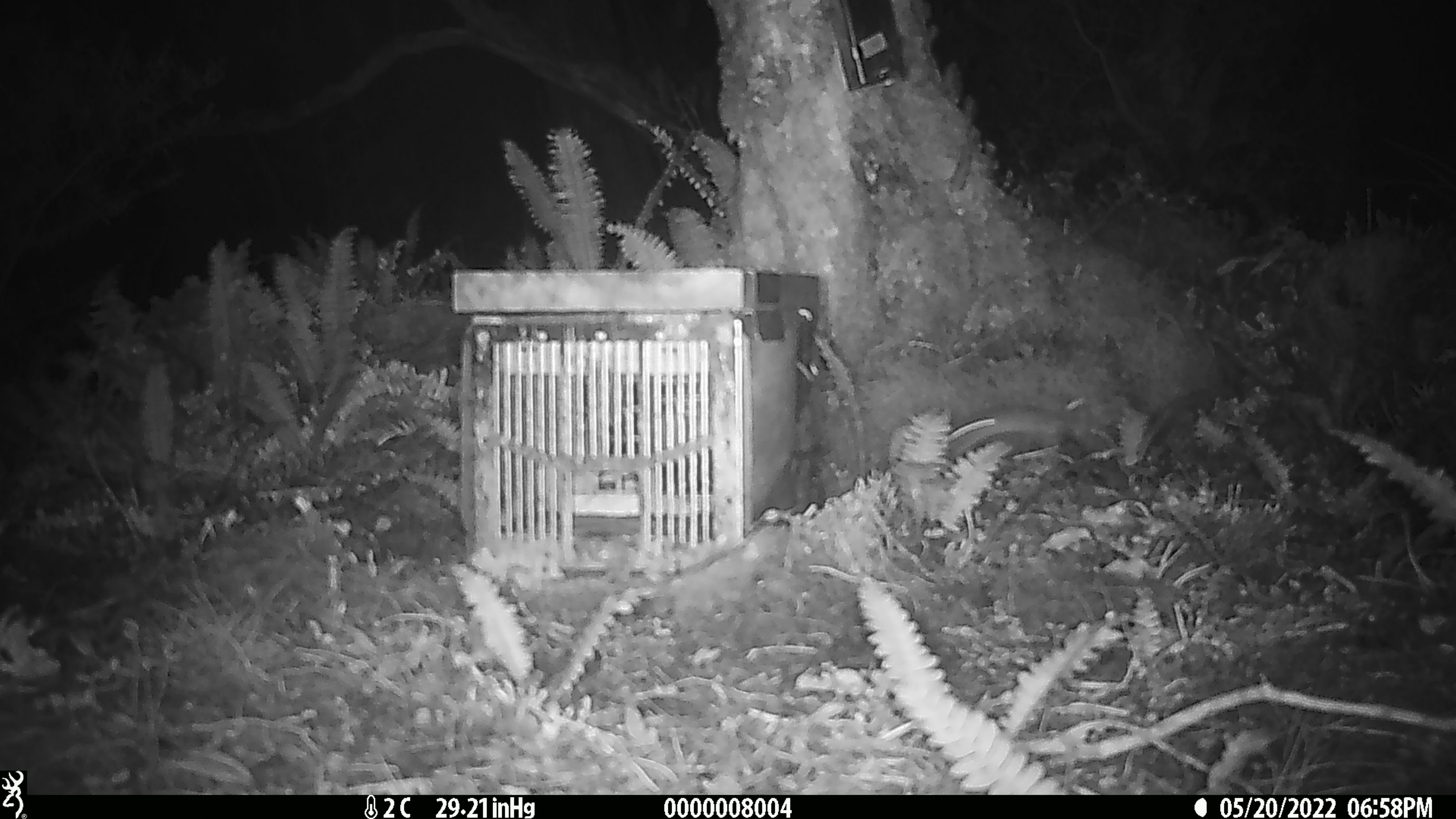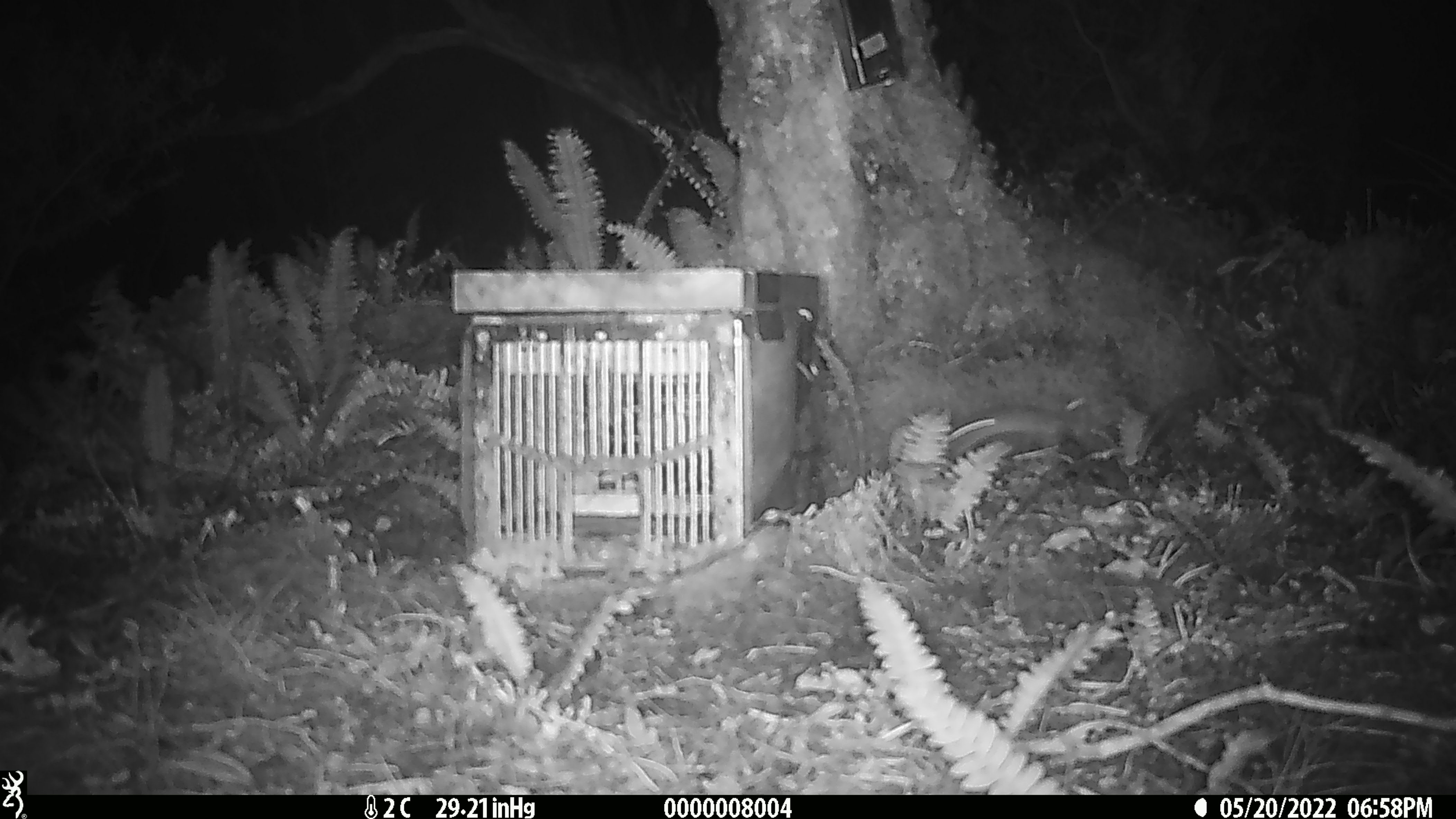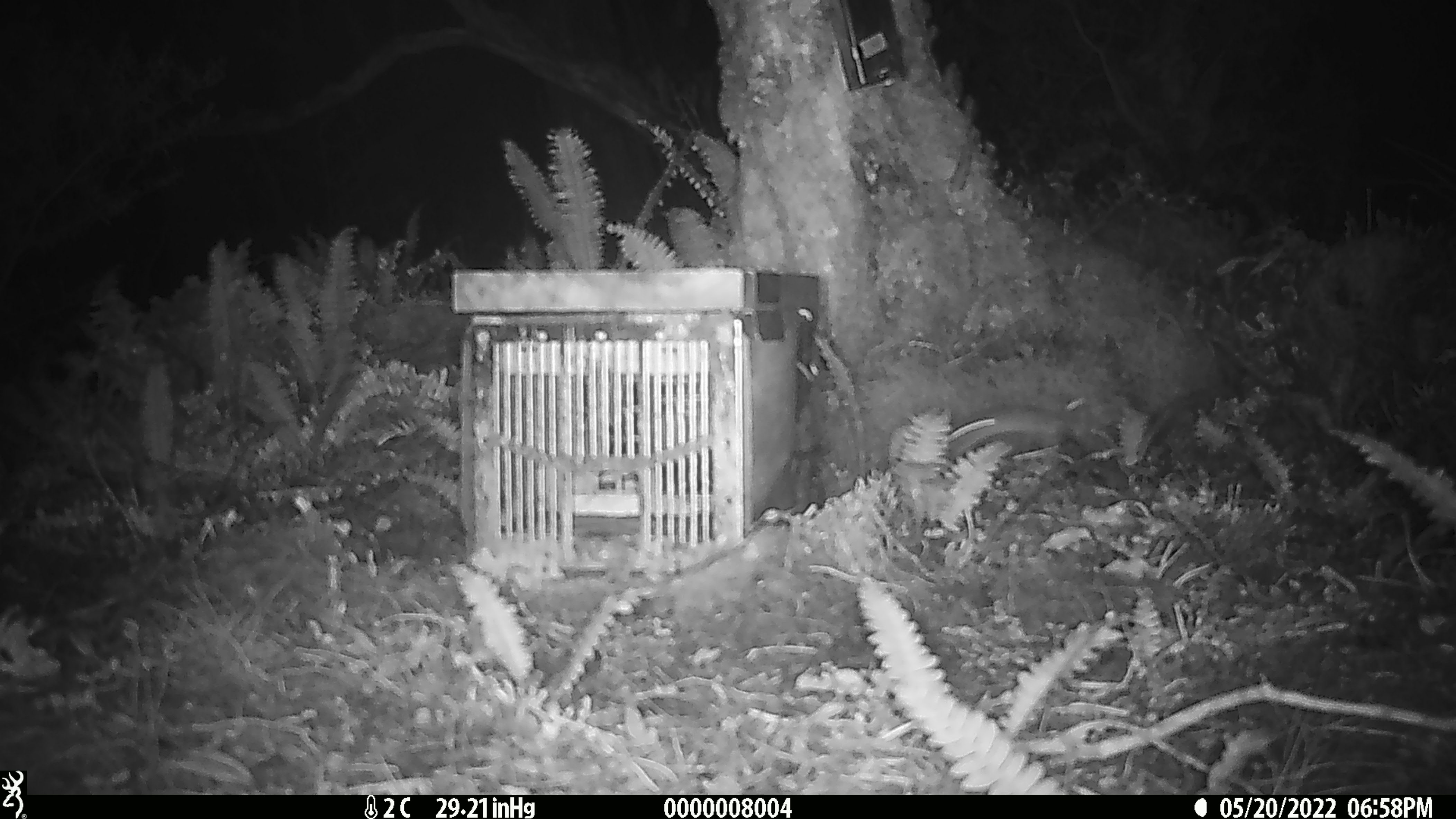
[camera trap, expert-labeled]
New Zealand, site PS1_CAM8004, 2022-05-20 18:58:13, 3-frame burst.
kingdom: Animalia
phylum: Chordata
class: Mammalia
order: Rodentia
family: Muridae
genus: Mus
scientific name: Mus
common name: mouse